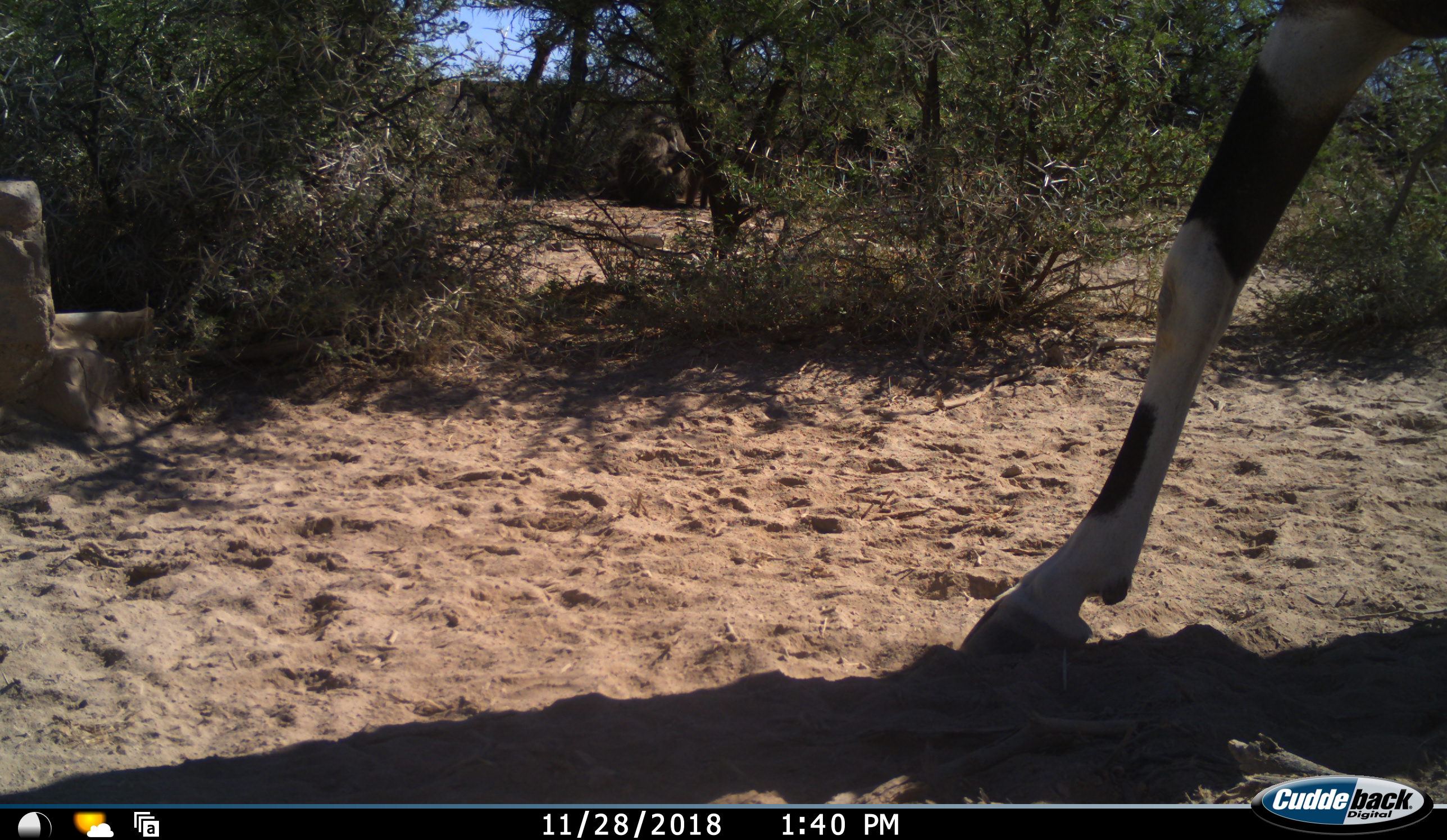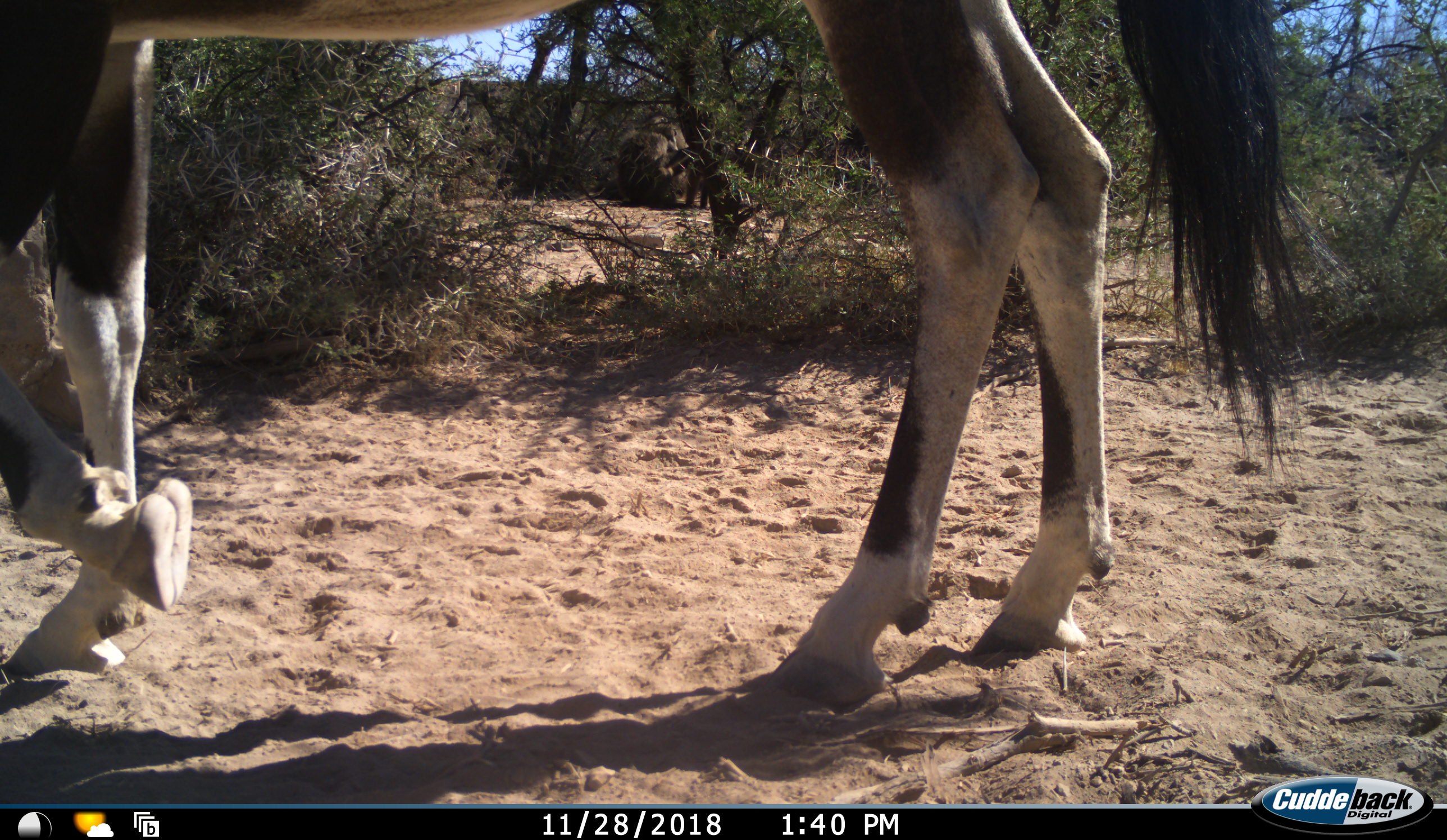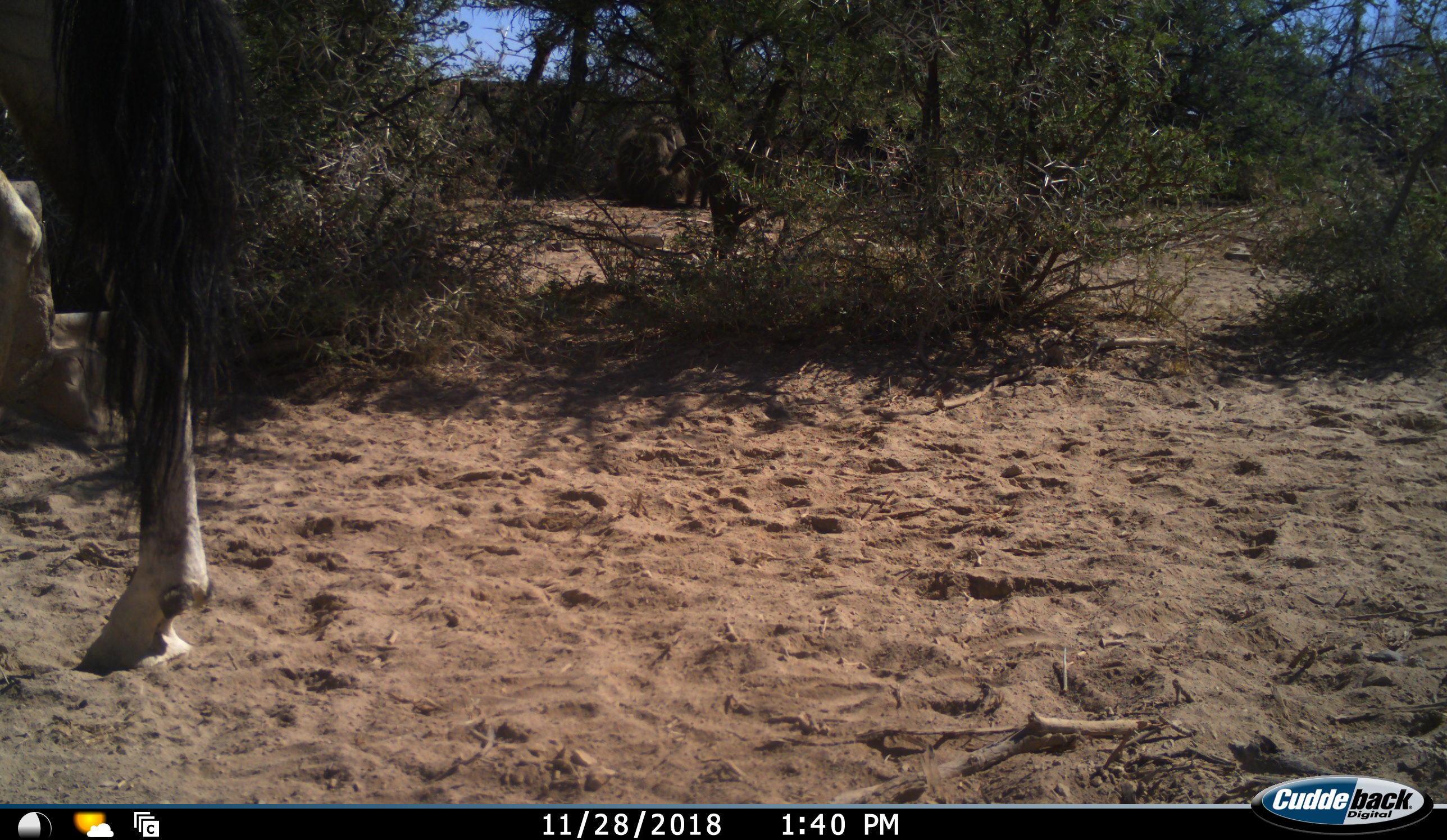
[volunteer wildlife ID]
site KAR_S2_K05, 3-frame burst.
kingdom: Animalia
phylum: Chordata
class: Mammalia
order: Artiodactyla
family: Bovidae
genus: Oryx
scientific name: Oryx gazella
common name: gemsbok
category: oryx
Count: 1.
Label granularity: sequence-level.